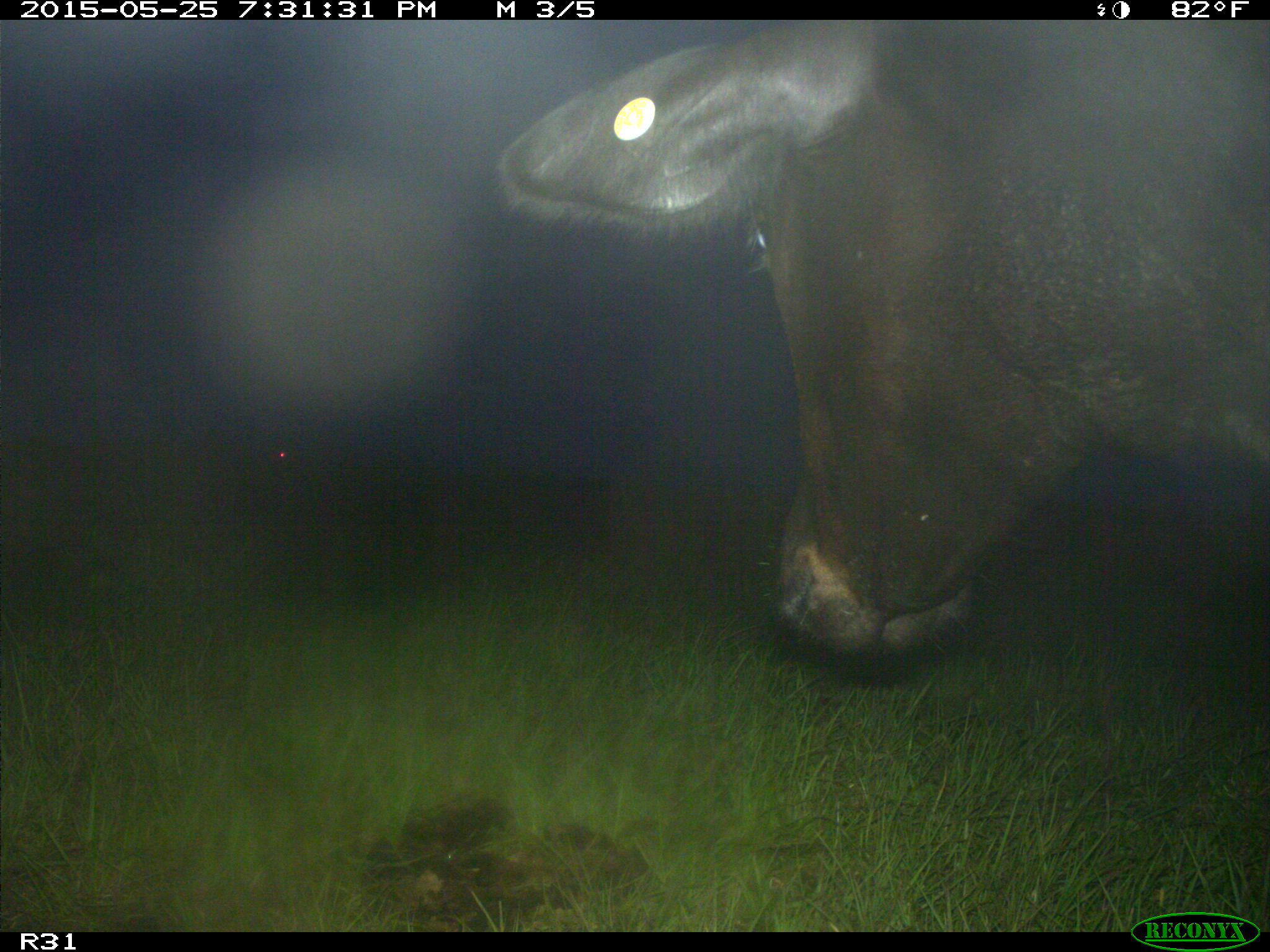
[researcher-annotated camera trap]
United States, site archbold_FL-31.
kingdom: Animalia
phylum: Chordata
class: Mammalia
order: Artiodactyla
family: Bovidae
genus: Bos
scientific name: Bos taurus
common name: domestic cow